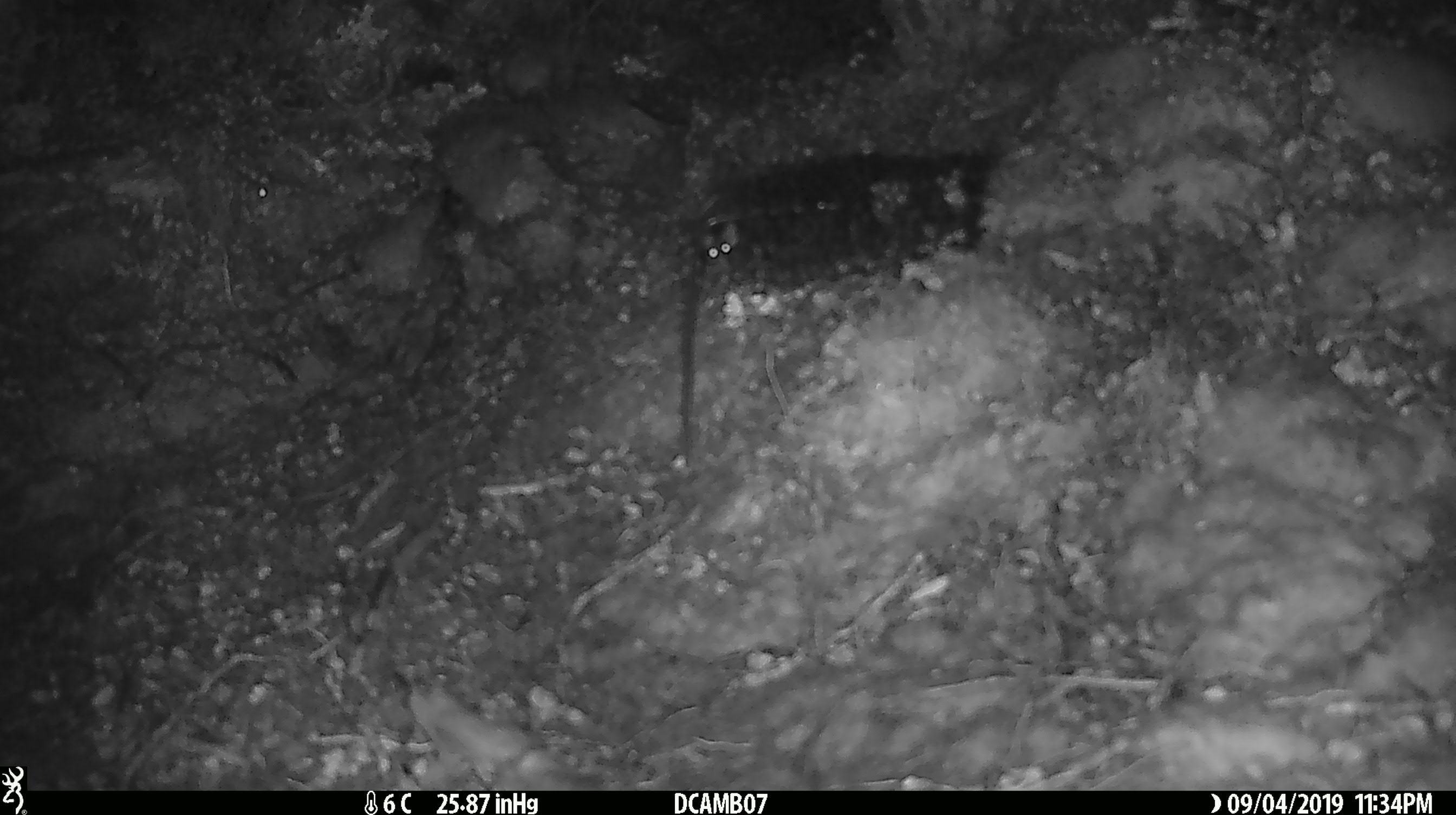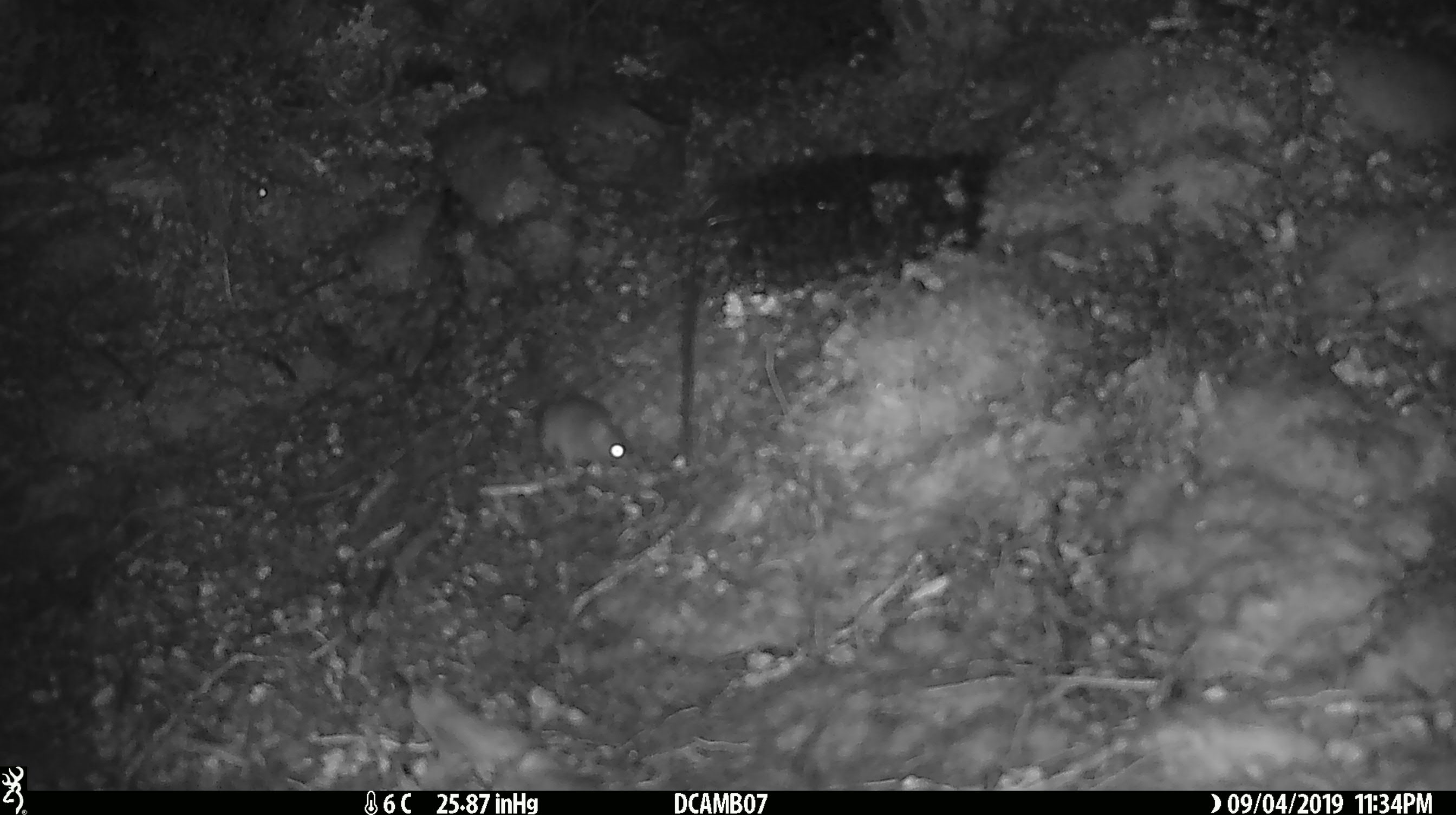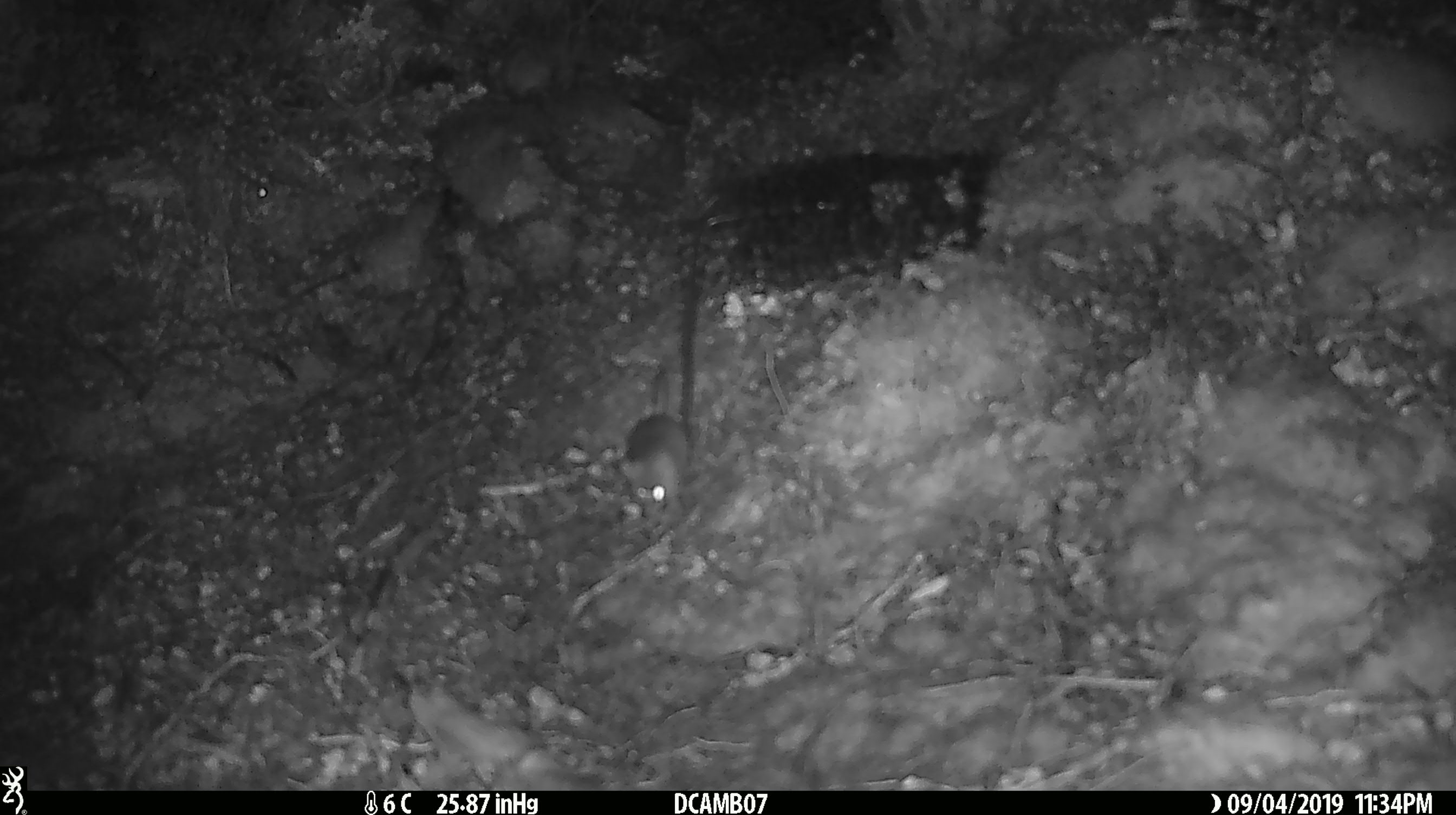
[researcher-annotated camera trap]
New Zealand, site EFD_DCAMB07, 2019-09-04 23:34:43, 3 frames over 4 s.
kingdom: Animalia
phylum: Chordata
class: Mammalia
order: Rodentia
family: Muridae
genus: Mus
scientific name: Mus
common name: mouse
Mouse (Mus).